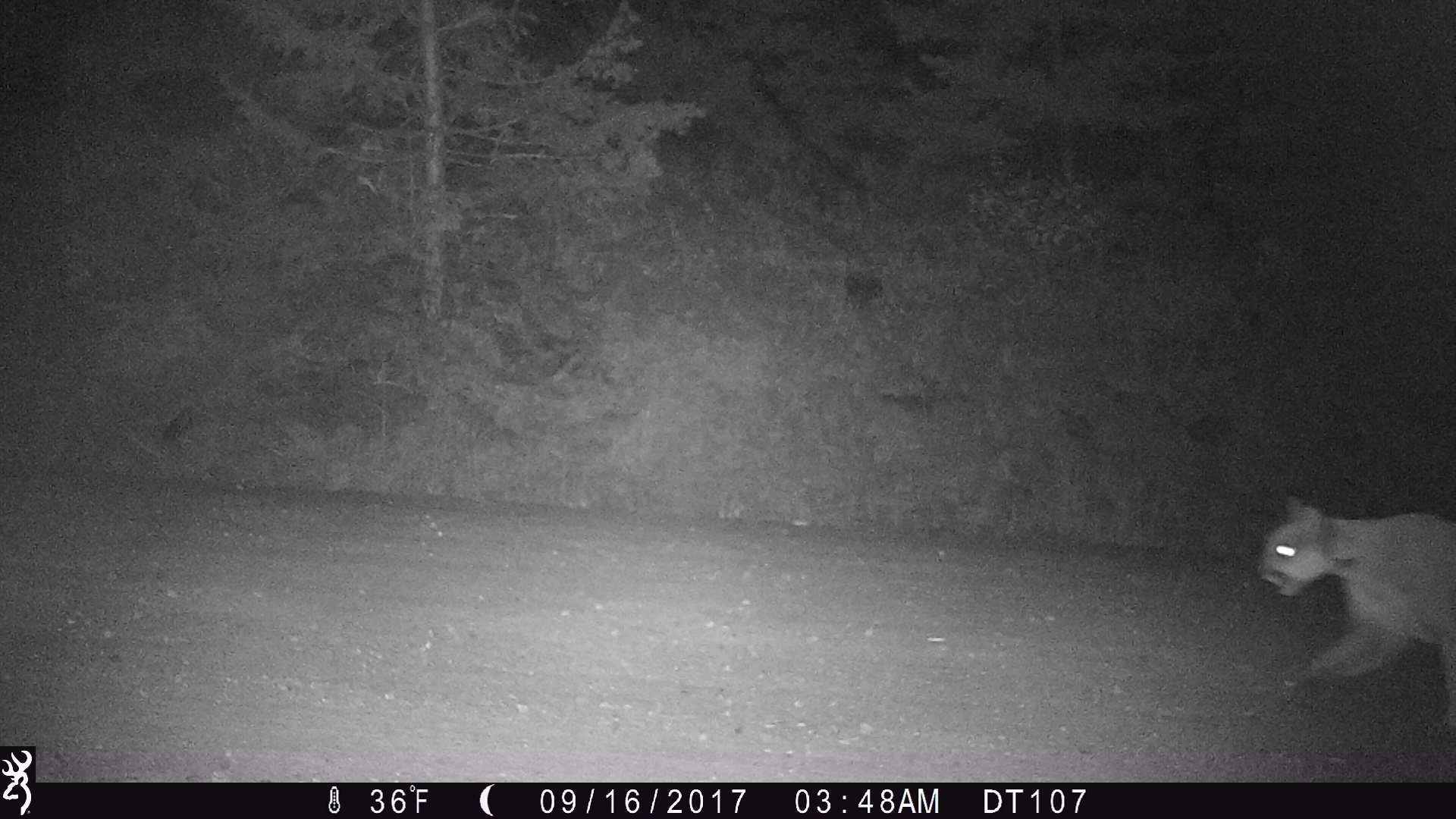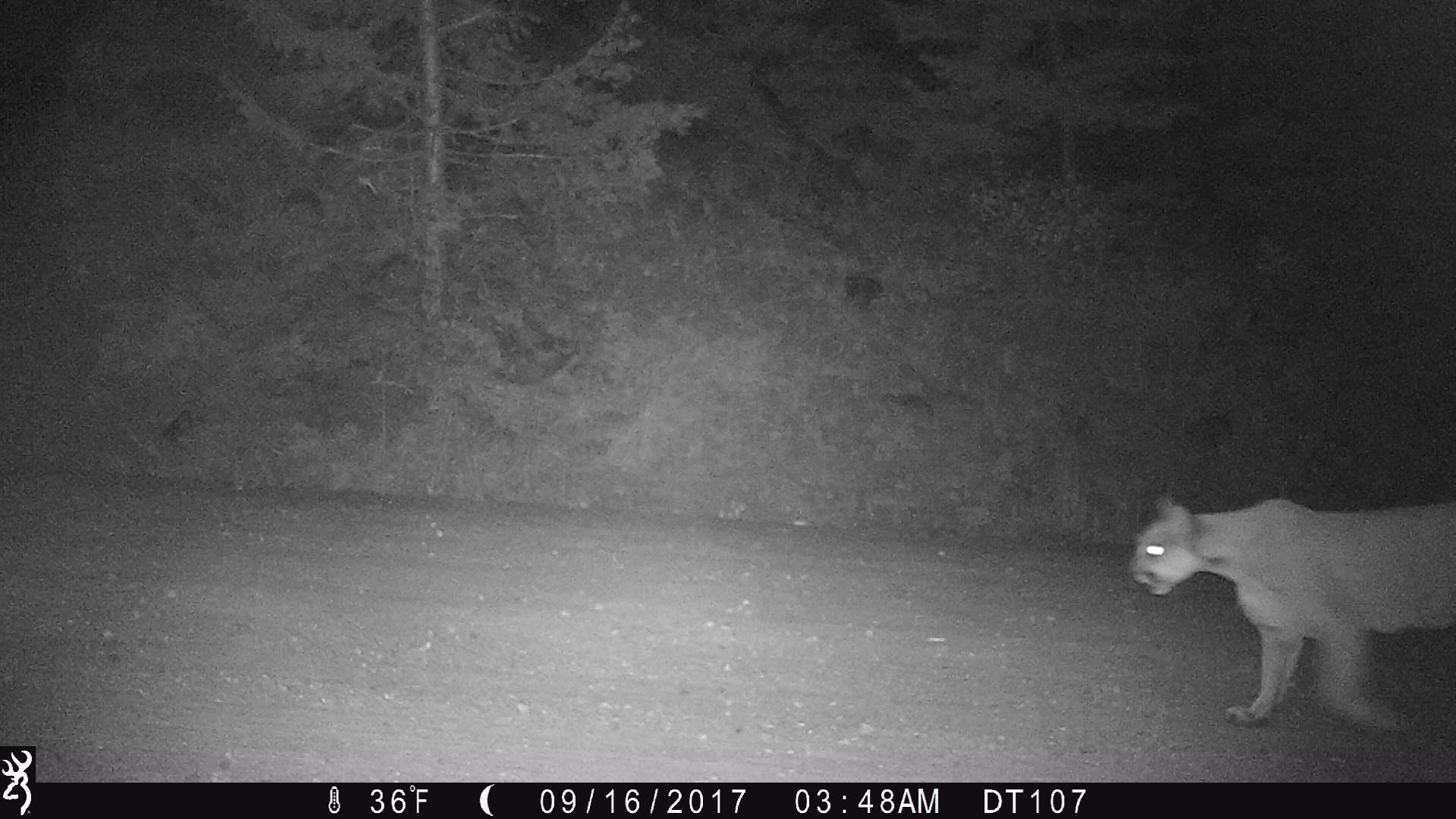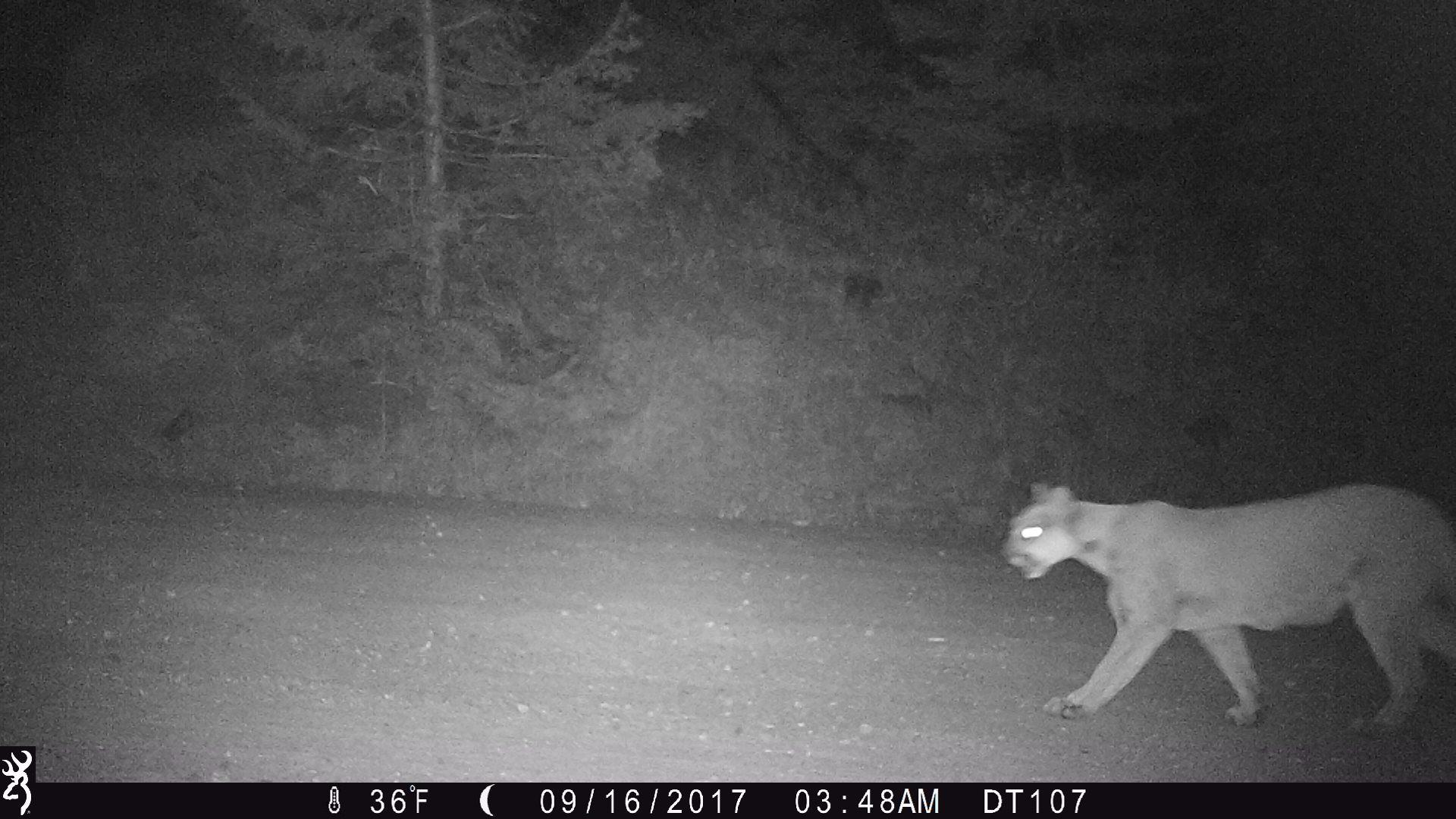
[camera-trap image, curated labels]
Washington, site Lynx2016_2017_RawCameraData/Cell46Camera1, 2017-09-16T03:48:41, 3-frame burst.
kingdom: Animalia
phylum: Chordata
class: Mammalia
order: Carnivora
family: Felidae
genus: Puma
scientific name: Puma concolor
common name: mountain lion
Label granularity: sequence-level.